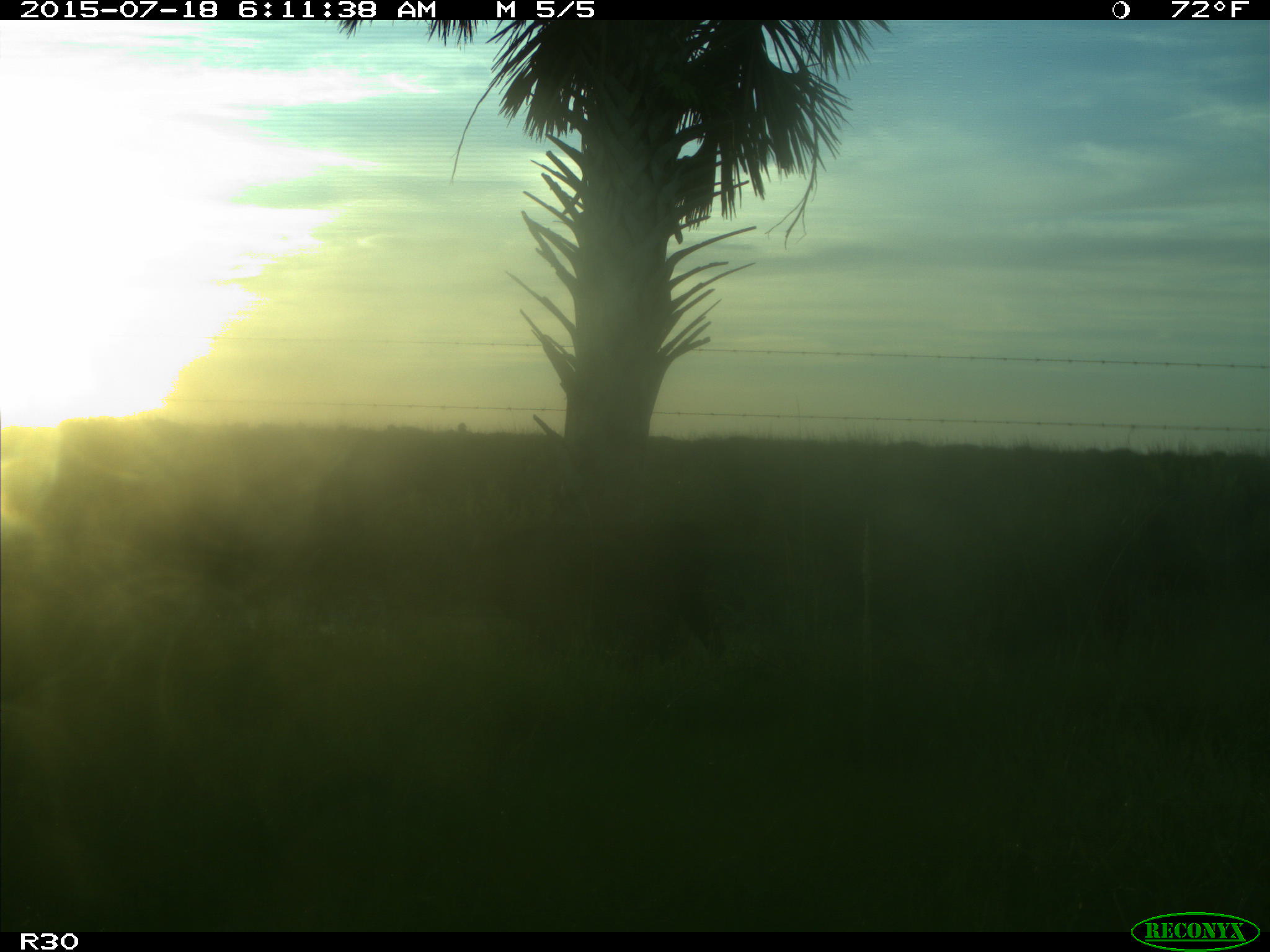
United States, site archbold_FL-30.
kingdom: Animalia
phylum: Chordata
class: Mammalia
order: Artiodactyla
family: Bovidae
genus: Bos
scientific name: Bos taurus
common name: domestic cow